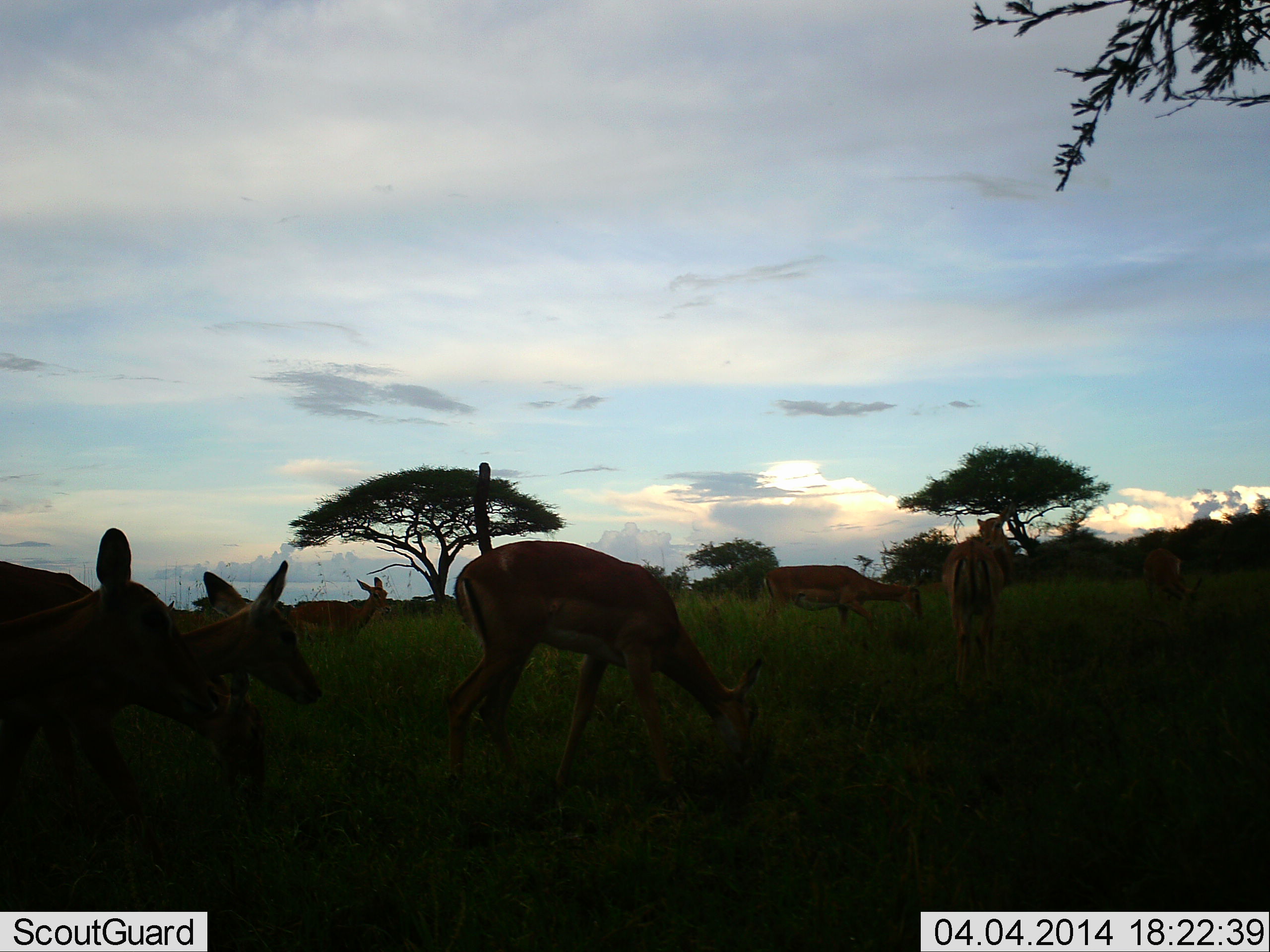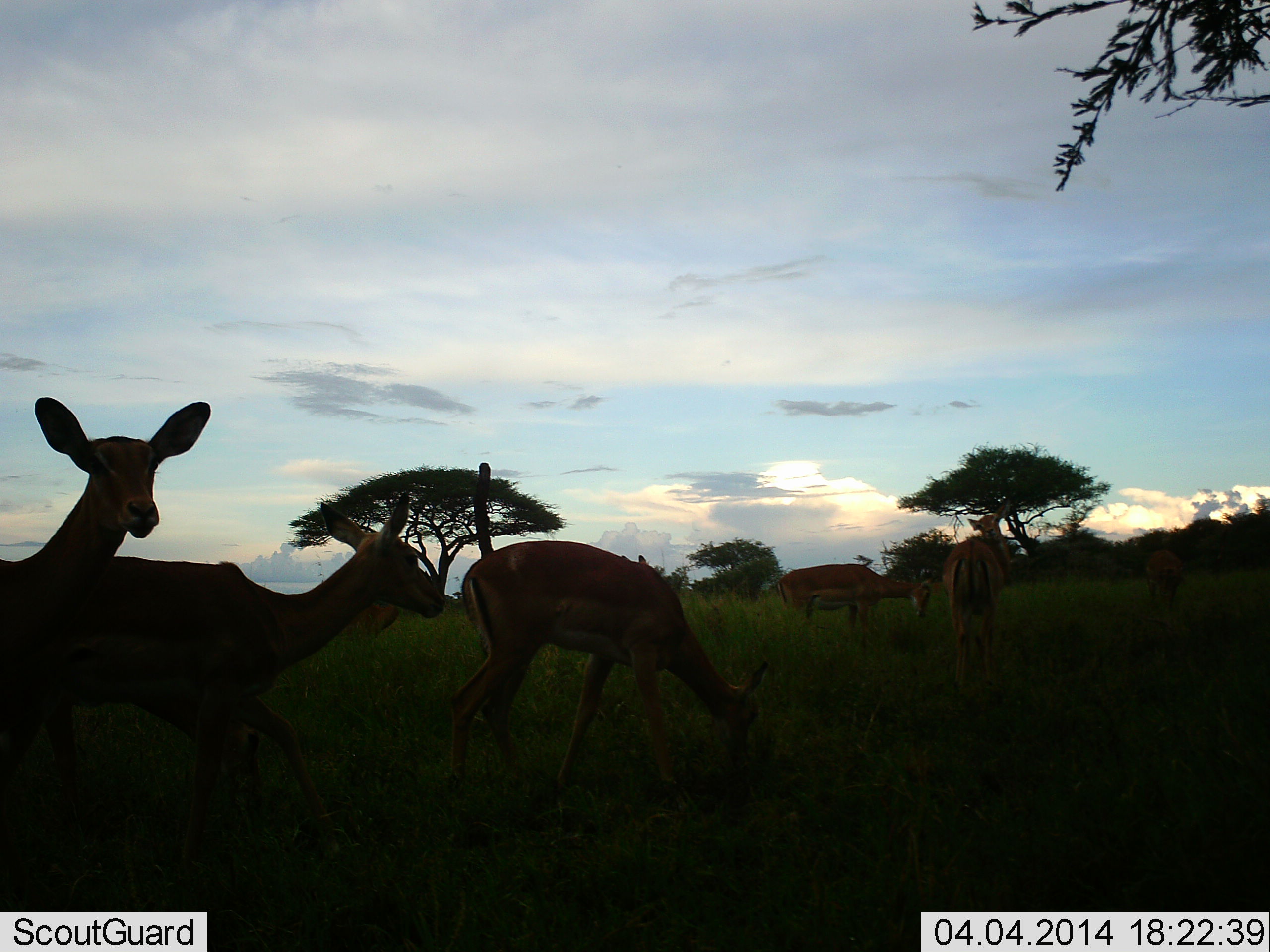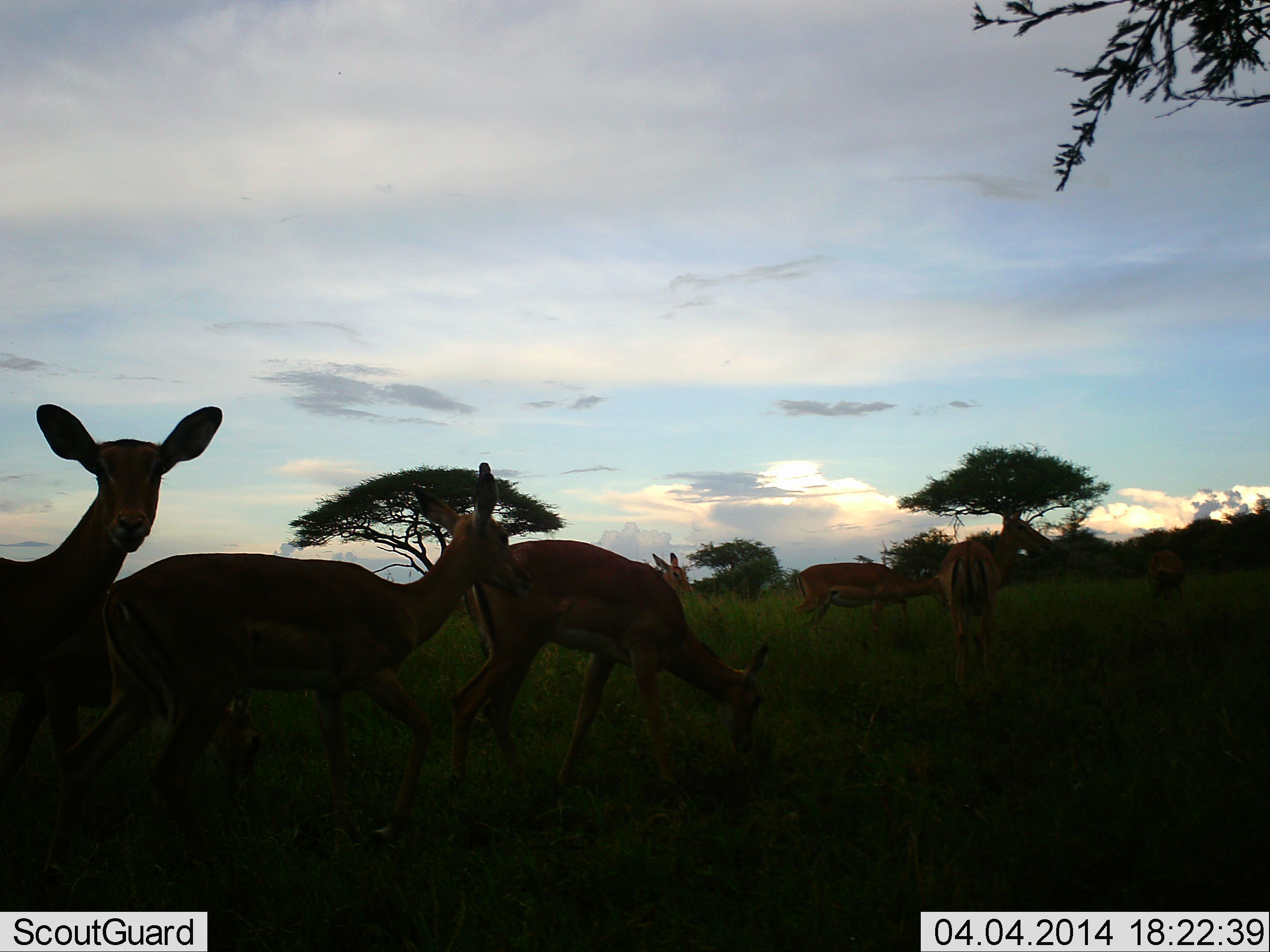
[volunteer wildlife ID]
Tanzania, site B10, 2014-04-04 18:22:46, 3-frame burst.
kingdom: Animalia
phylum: Chordata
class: Mammalia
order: Artiodactyla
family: Bovidae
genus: Aepyceros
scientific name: Aepyceros melampus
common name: impala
Impala (Aepyceros melampus), count 6. Behavior (volunteer vote fractions): standing 59%, resting 4%, moving 52%, interacting 4%. Young present (vote fraction): 4%. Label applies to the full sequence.